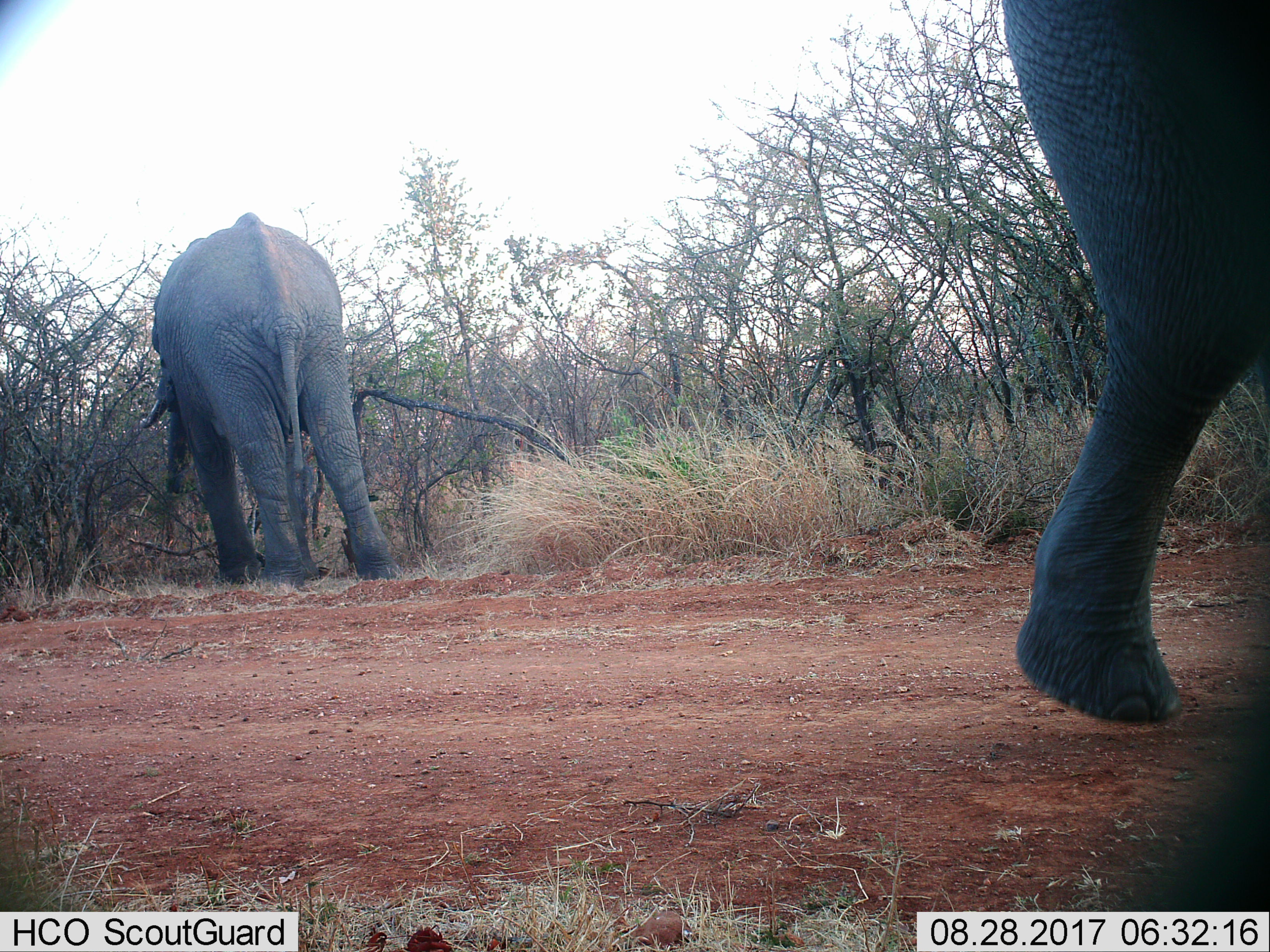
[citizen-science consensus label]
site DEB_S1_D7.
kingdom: Animalia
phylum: Chordata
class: Mammalia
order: Proboscidea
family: Elephantidae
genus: Loxodonta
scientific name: Loxodonta africana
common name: african bush elephant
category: elephant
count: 2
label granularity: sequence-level